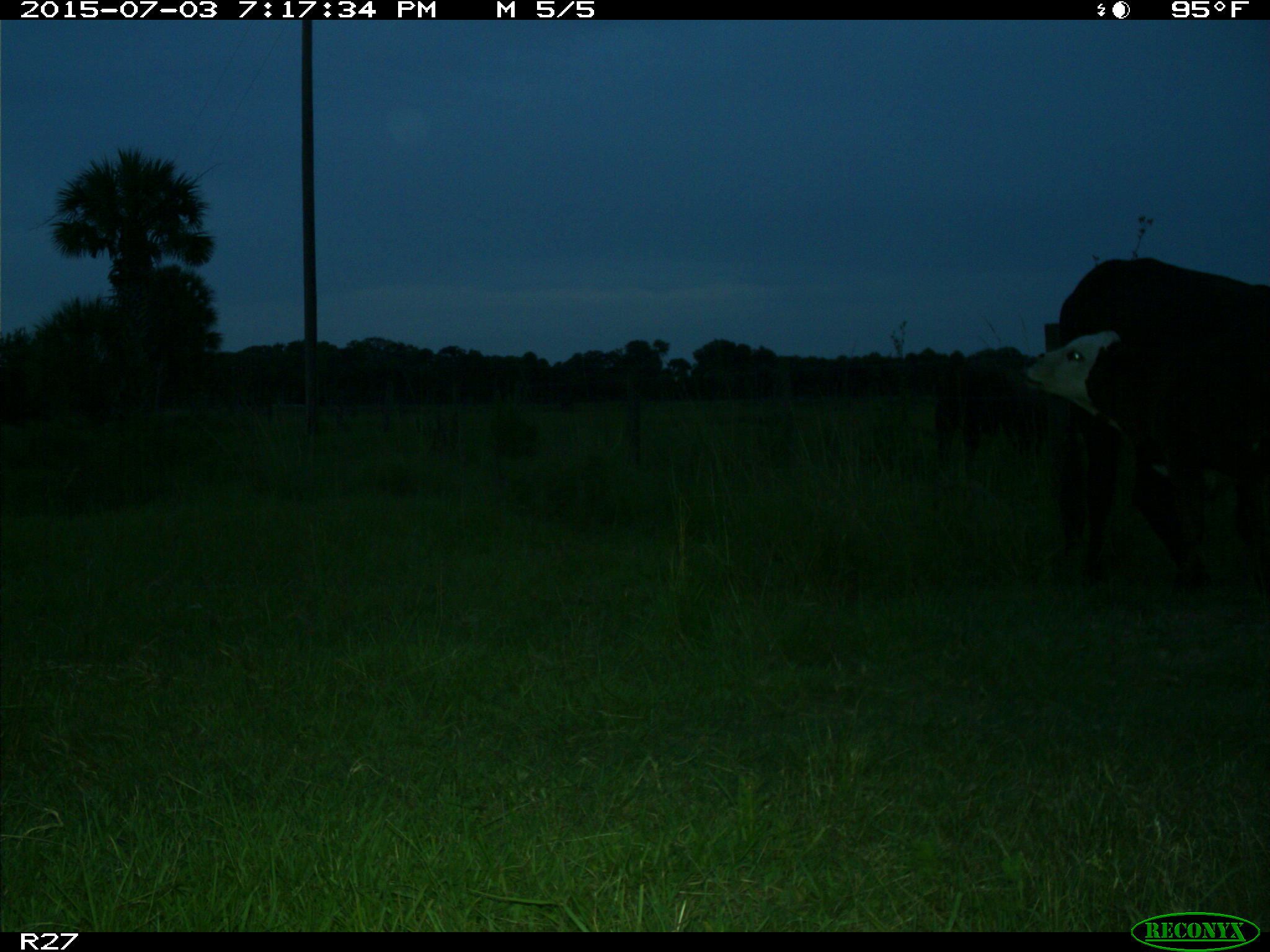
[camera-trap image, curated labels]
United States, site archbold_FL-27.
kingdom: Animalia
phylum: Chordata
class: Mammalia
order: Artiodactyla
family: Bovidae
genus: Bos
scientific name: Bos taurus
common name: domestic cow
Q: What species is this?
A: Bos taurus (domestic cow).